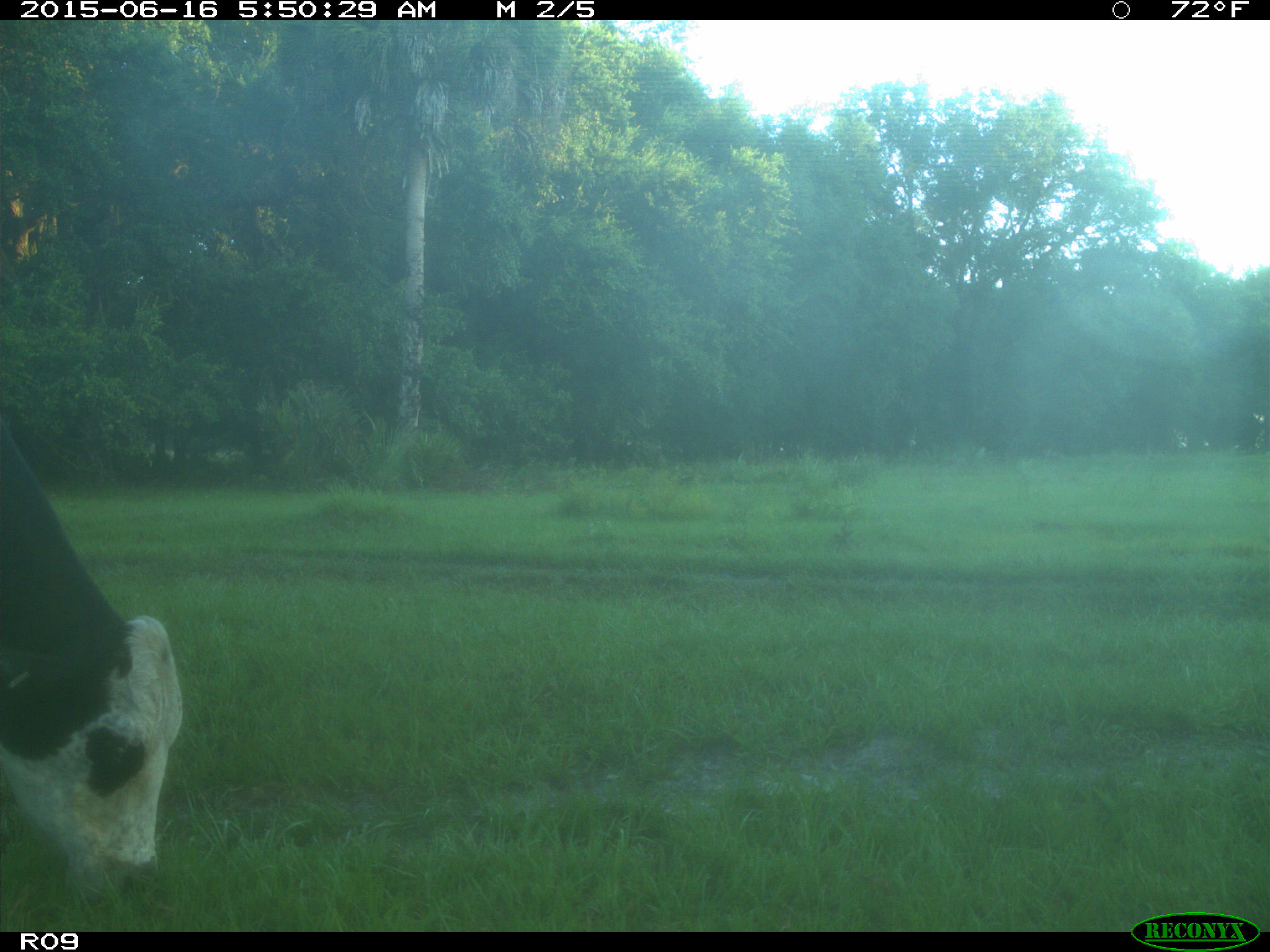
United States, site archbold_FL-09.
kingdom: Animalia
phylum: Chordata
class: Mammalia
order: Artiodactyla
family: Bovidae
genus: Bos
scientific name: Bos taurus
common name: domestic cow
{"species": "Bos taurus (domestic cow)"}